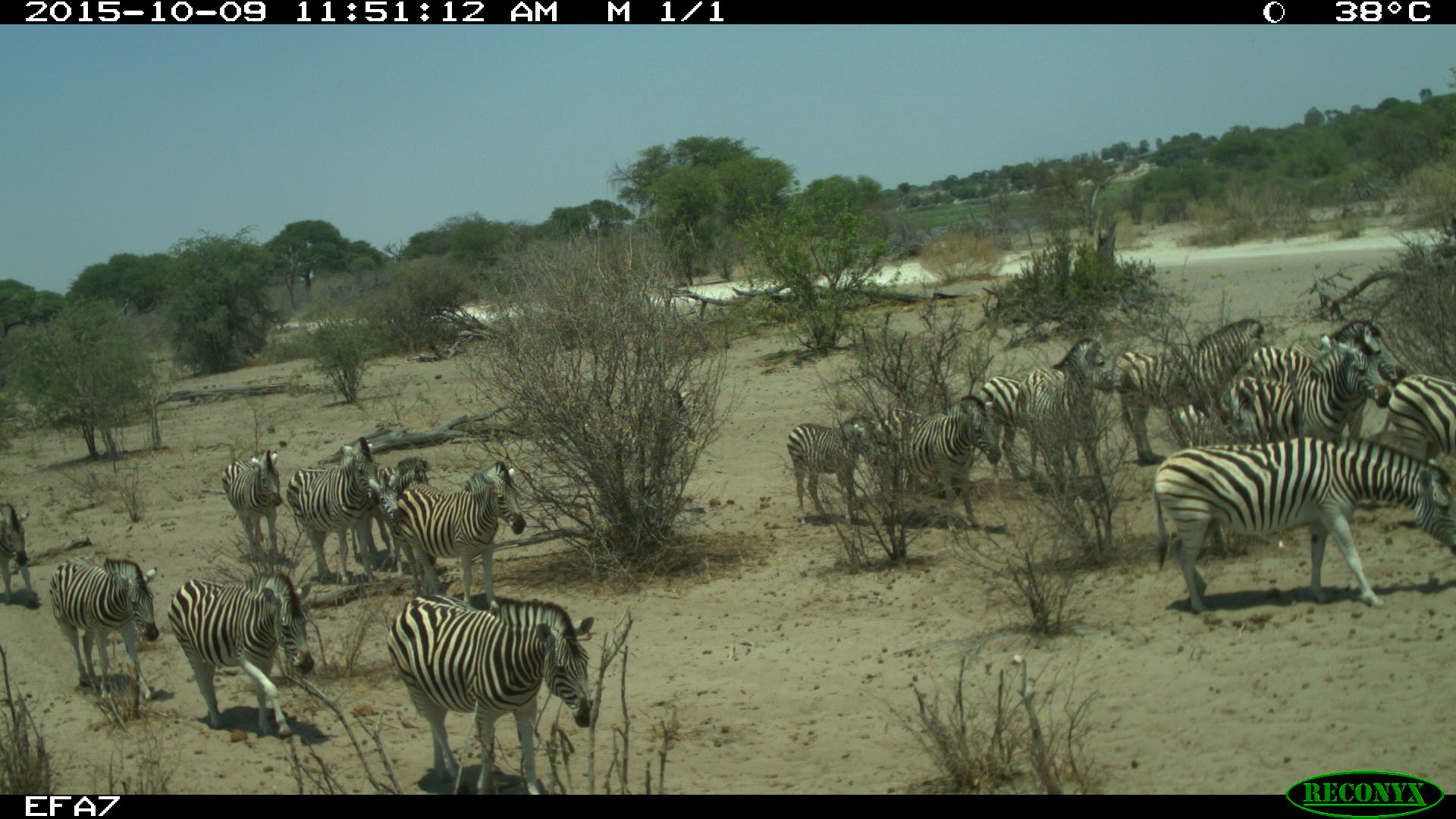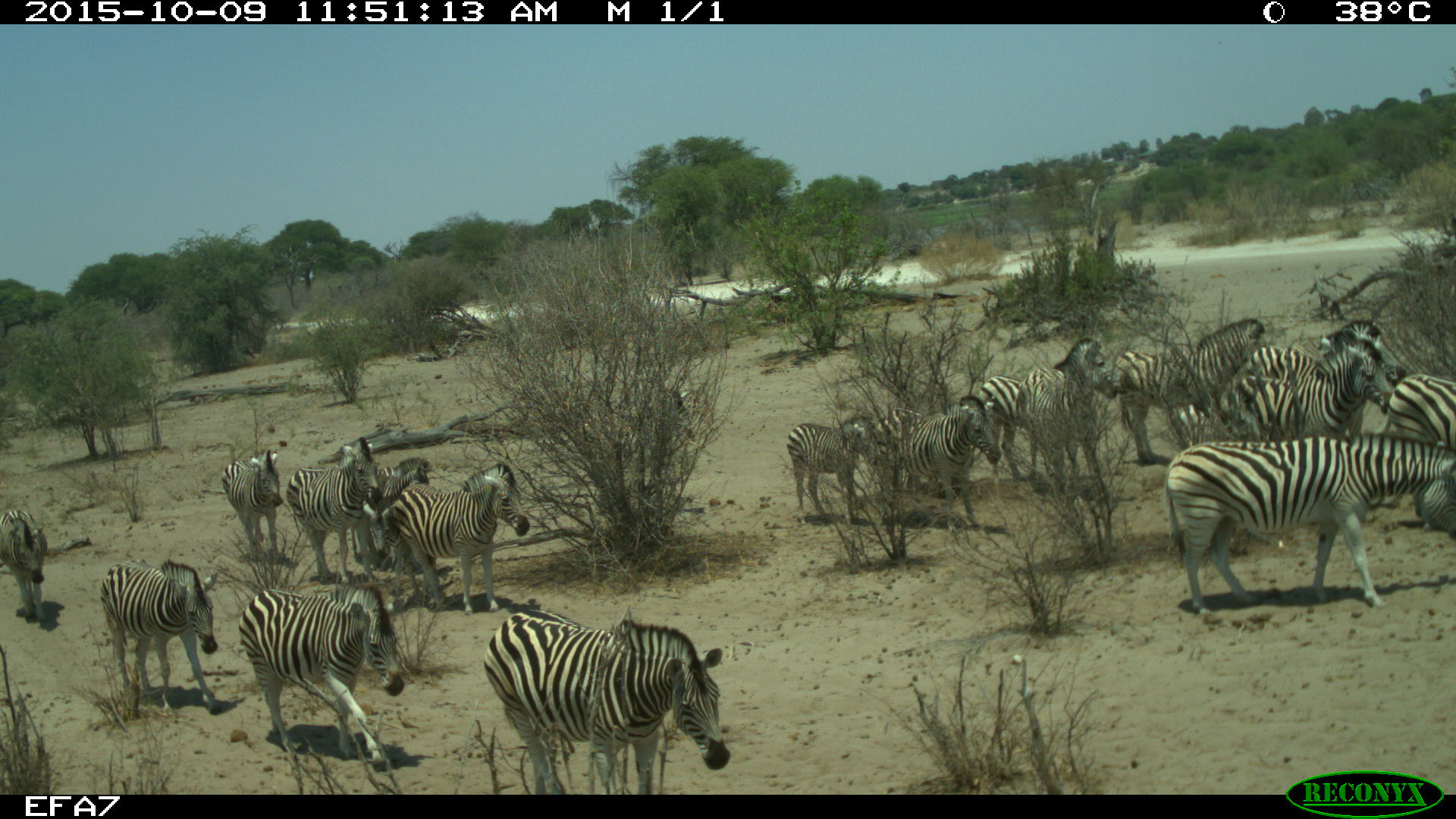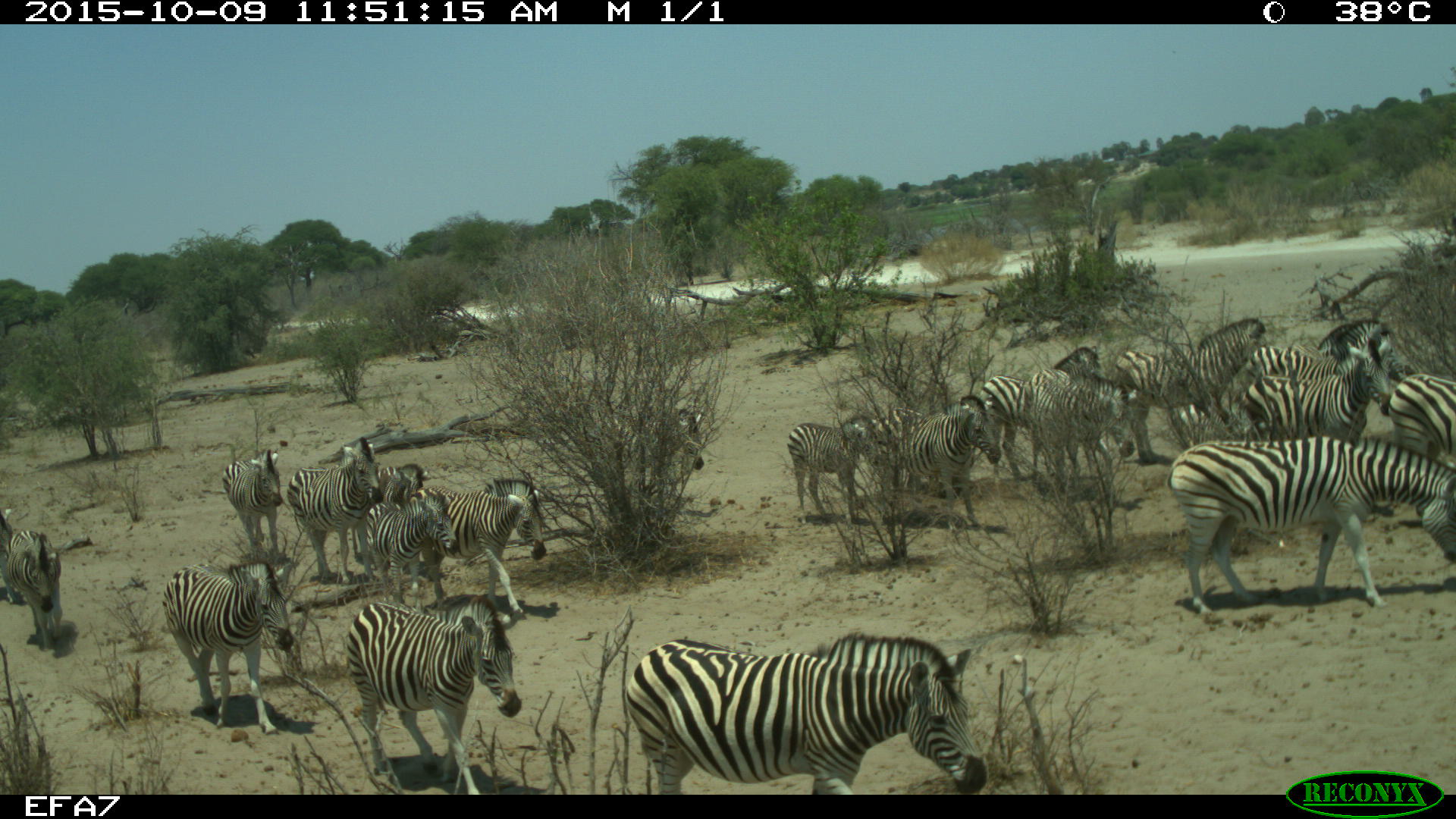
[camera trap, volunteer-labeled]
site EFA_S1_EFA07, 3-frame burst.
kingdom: Animalia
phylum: Chordata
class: Mammalia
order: Perissodactyla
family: Equidae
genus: Equus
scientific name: Equus quagga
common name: plains zebra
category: zebraplains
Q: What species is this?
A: Zebraplains (plains zebra) (Equus quagga).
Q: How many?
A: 11-50.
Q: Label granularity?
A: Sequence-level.